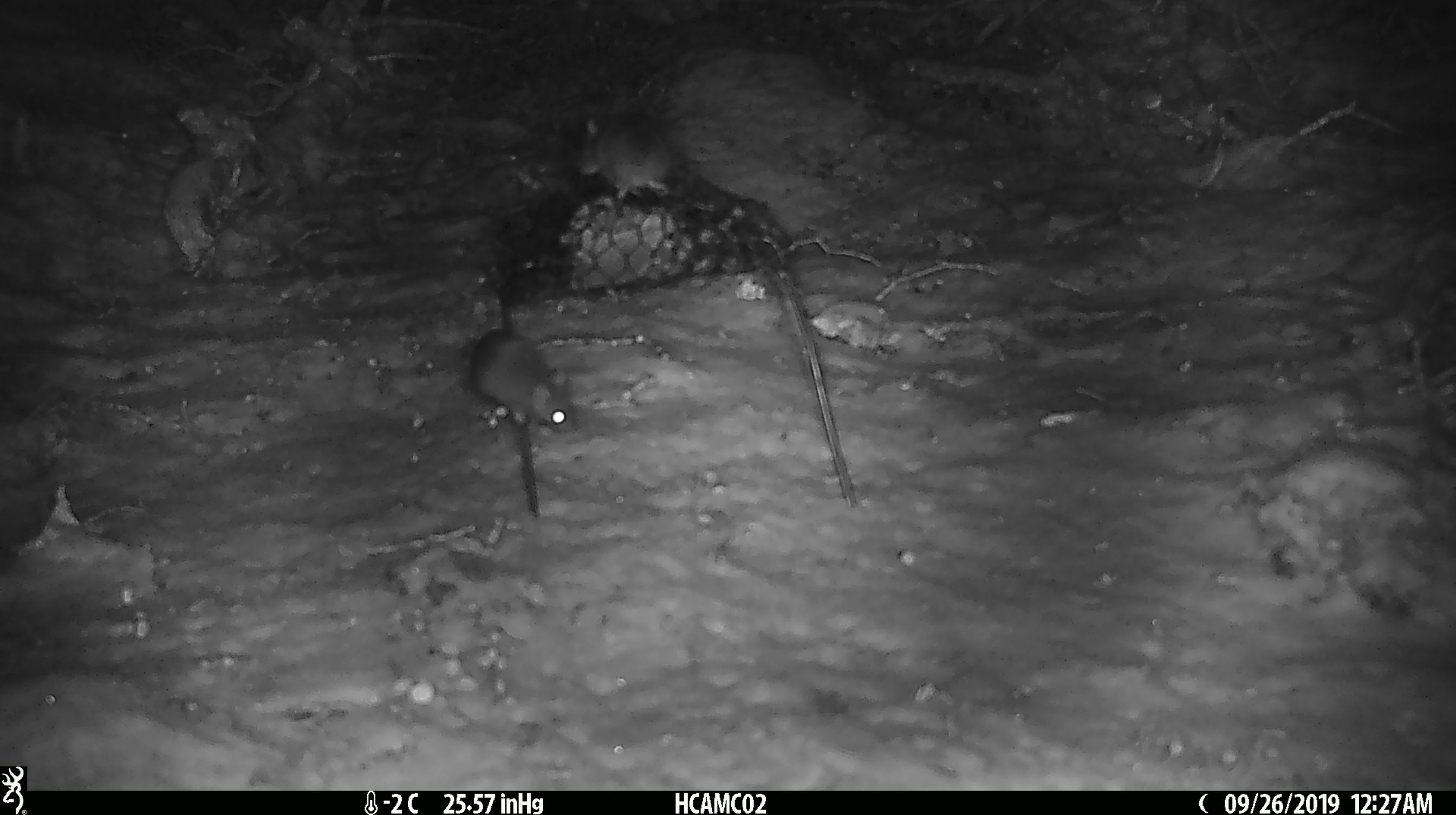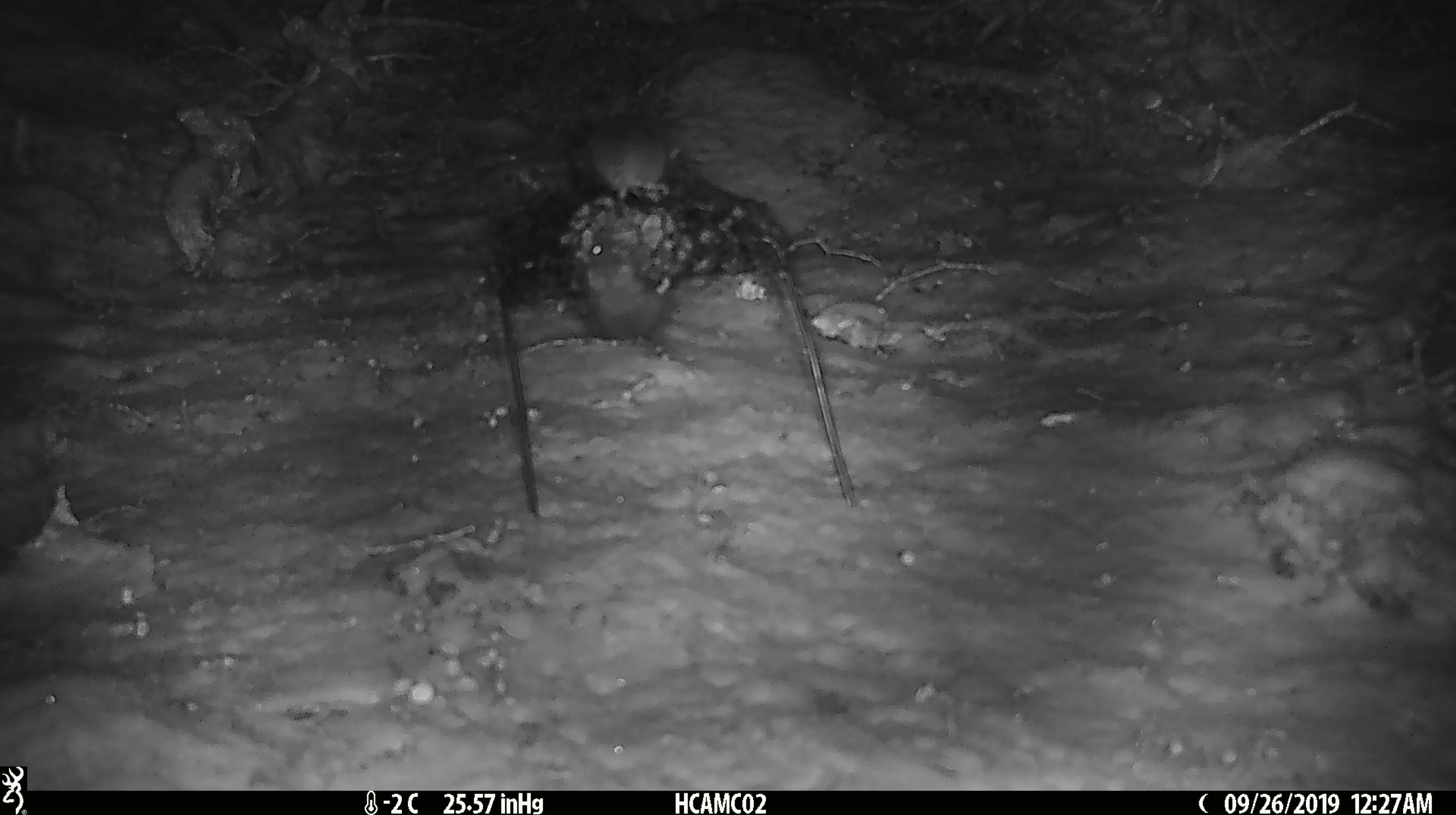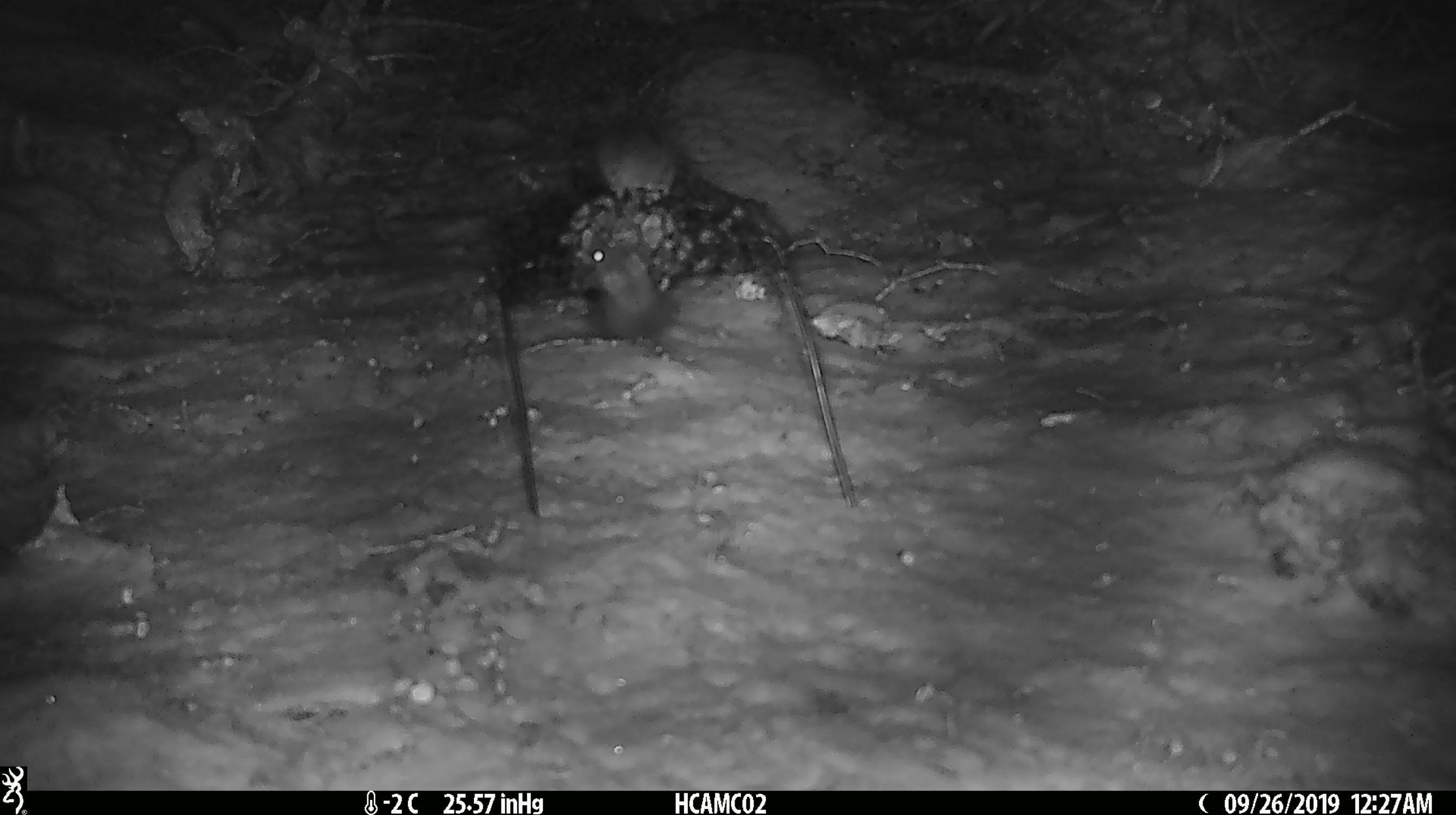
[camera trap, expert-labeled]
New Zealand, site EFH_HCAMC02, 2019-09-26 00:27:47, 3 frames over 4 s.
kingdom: Animalia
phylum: Chordata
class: Mammalia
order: Rodentia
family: Muridae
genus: Mus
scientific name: Mus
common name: mouse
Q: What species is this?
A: Mouse (Mus).